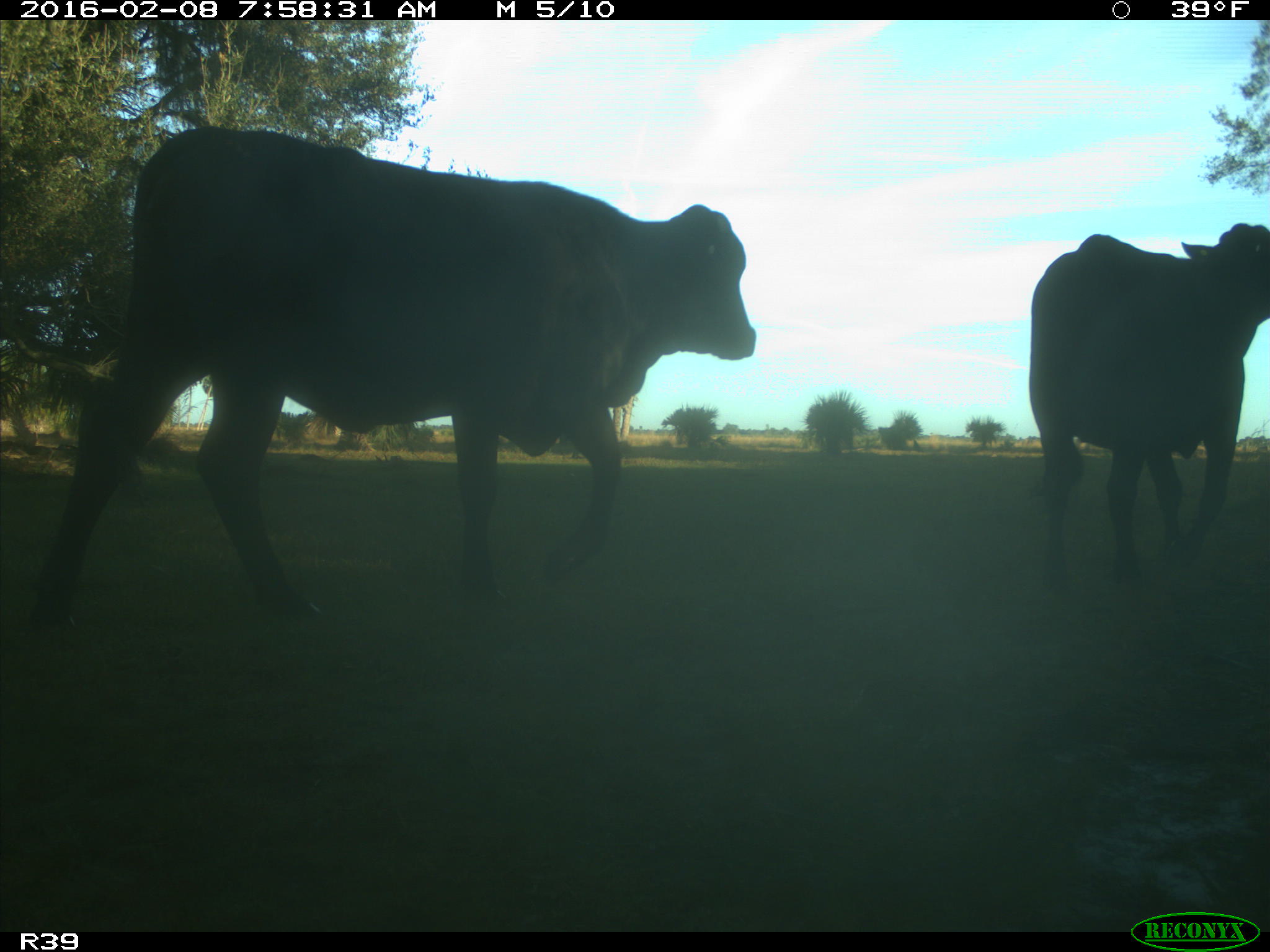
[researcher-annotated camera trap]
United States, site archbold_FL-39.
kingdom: Animalia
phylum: Chordata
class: Mammalia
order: Artiodactyla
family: Bovidae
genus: Bos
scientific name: Bos taurus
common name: domestic cow